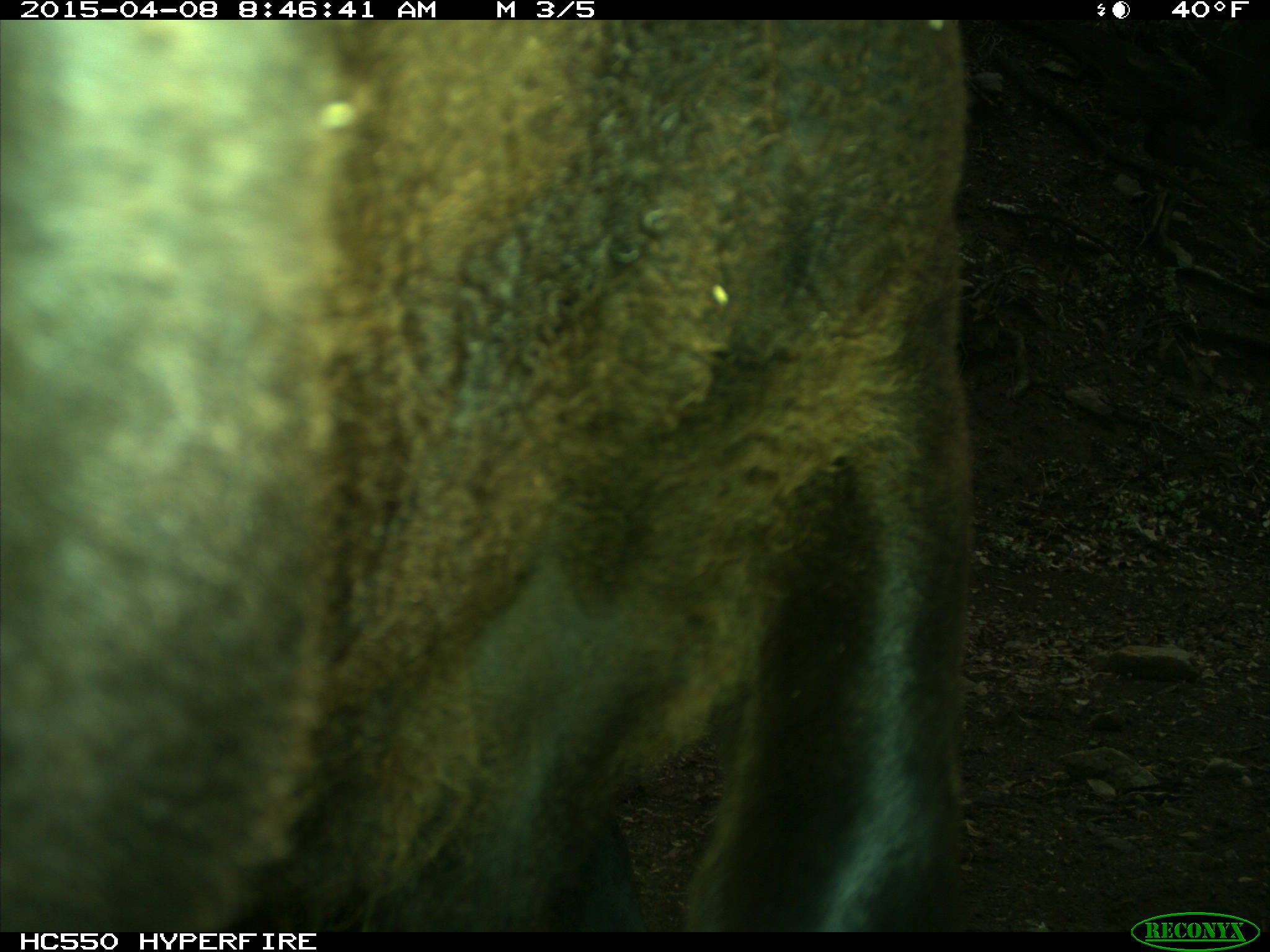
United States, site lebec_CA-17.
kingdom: Animalia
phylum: Chordata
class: Mammalia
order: Artiodactyla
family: Bovidae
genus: Bos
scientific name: Bos taurus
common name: domestic cow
Bos taurus (domestic cow).